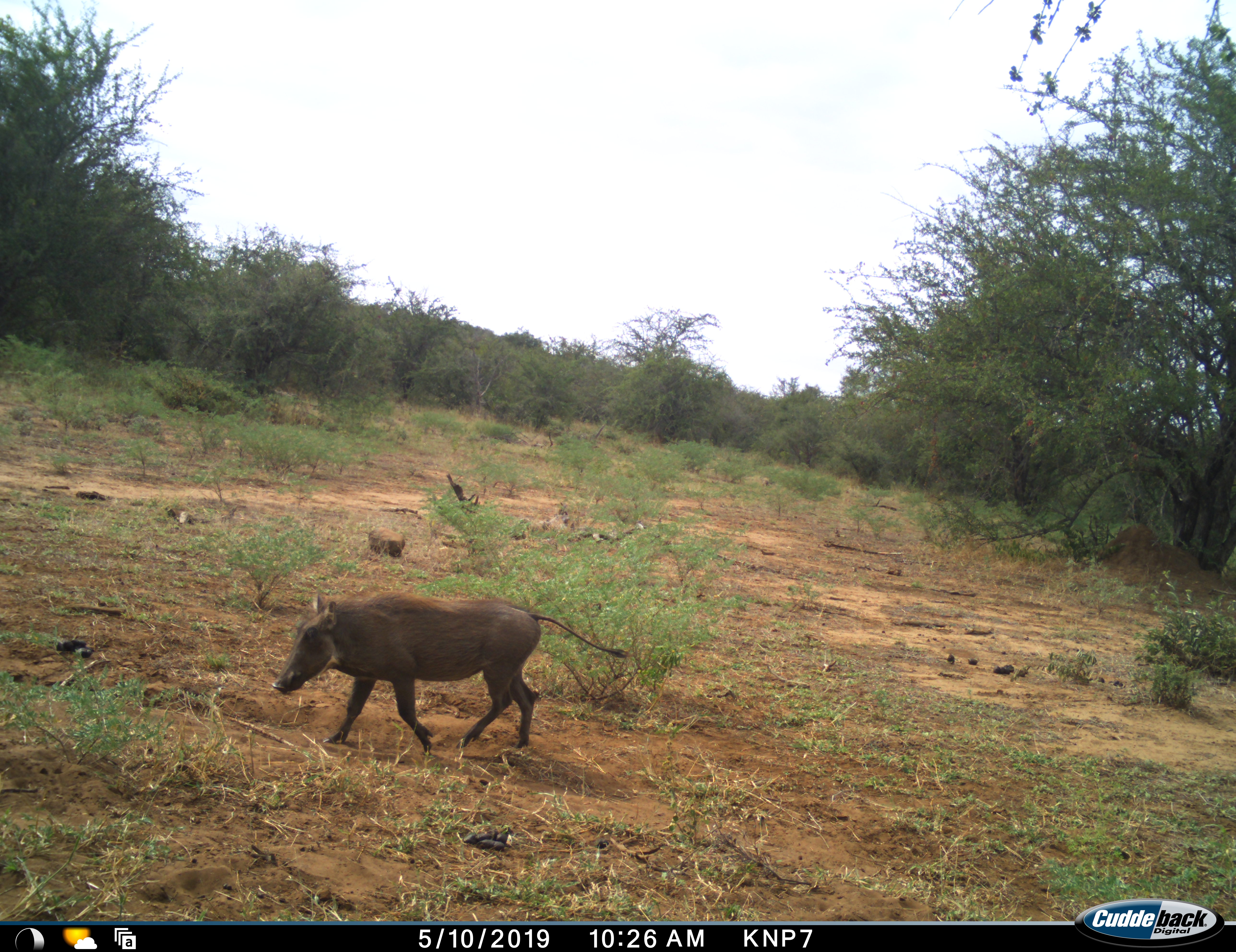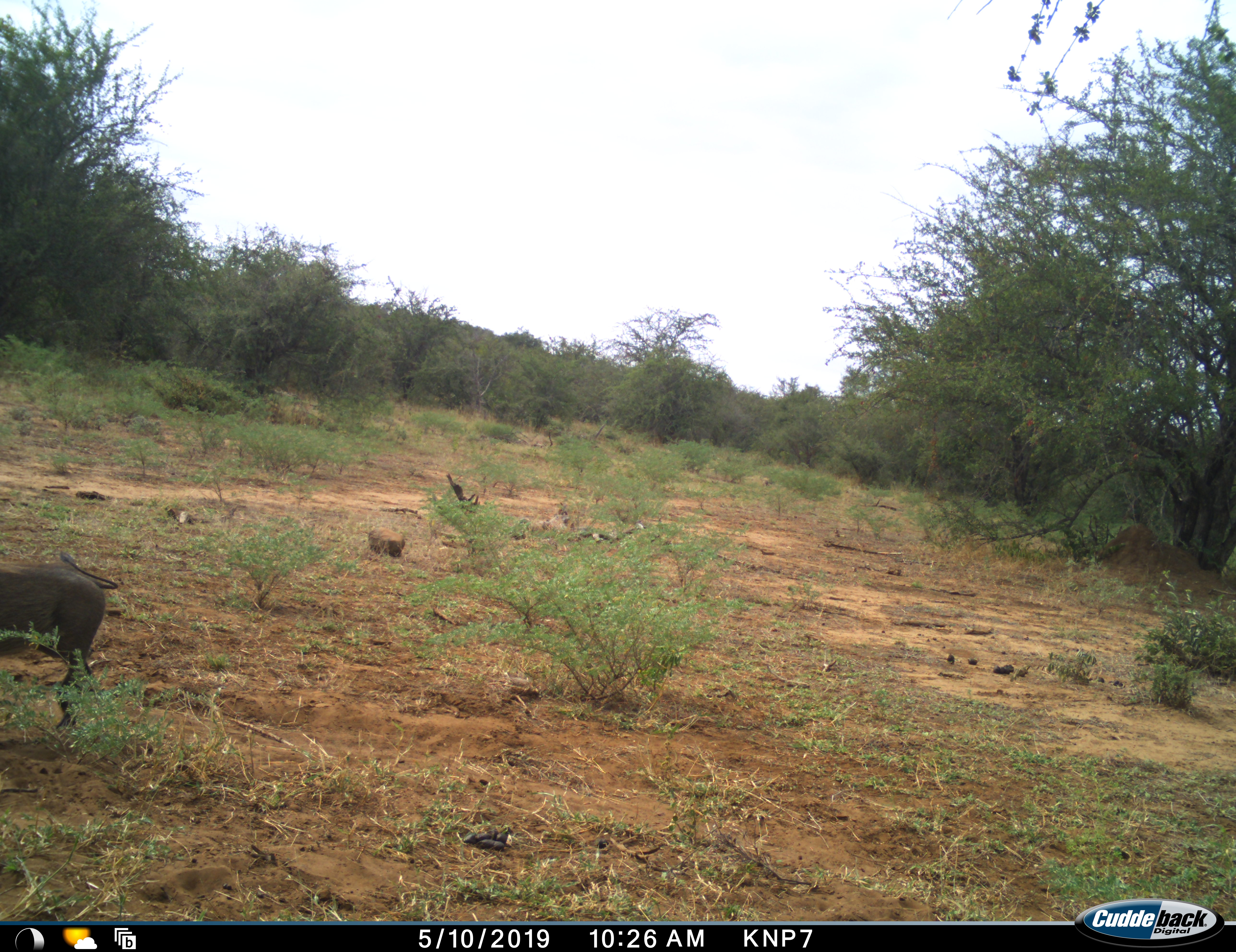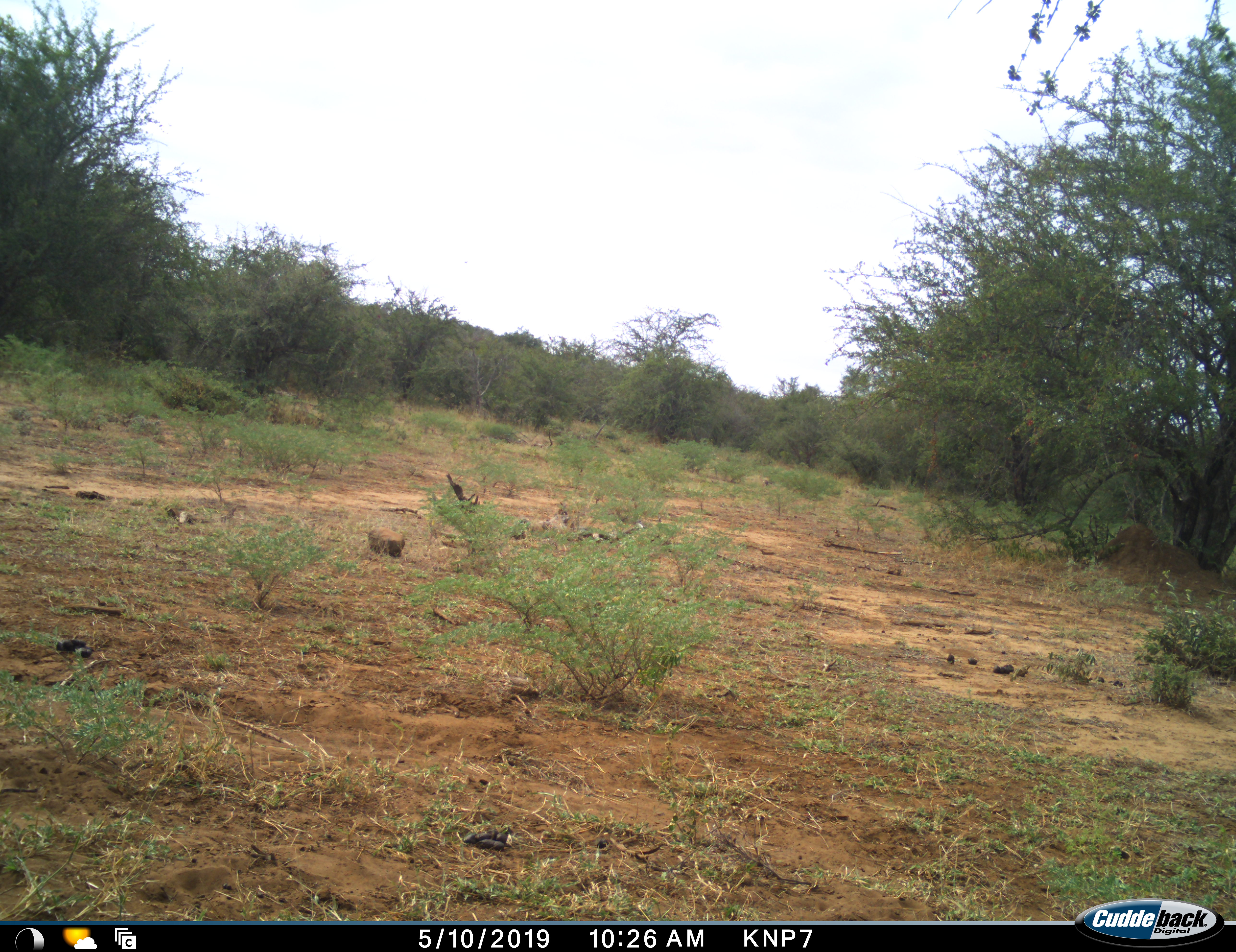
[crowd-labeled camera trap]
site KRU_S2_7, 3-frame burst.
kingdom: Animalia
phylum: Chordata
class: Mammalia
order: Artiodactyla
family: Suidae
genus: Phacochoerus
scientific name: Phacochoerus africanus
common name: warthog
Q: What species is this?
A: Warthog (Phacochoerus africanus).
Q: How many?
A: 1.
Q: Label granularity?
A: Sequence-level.